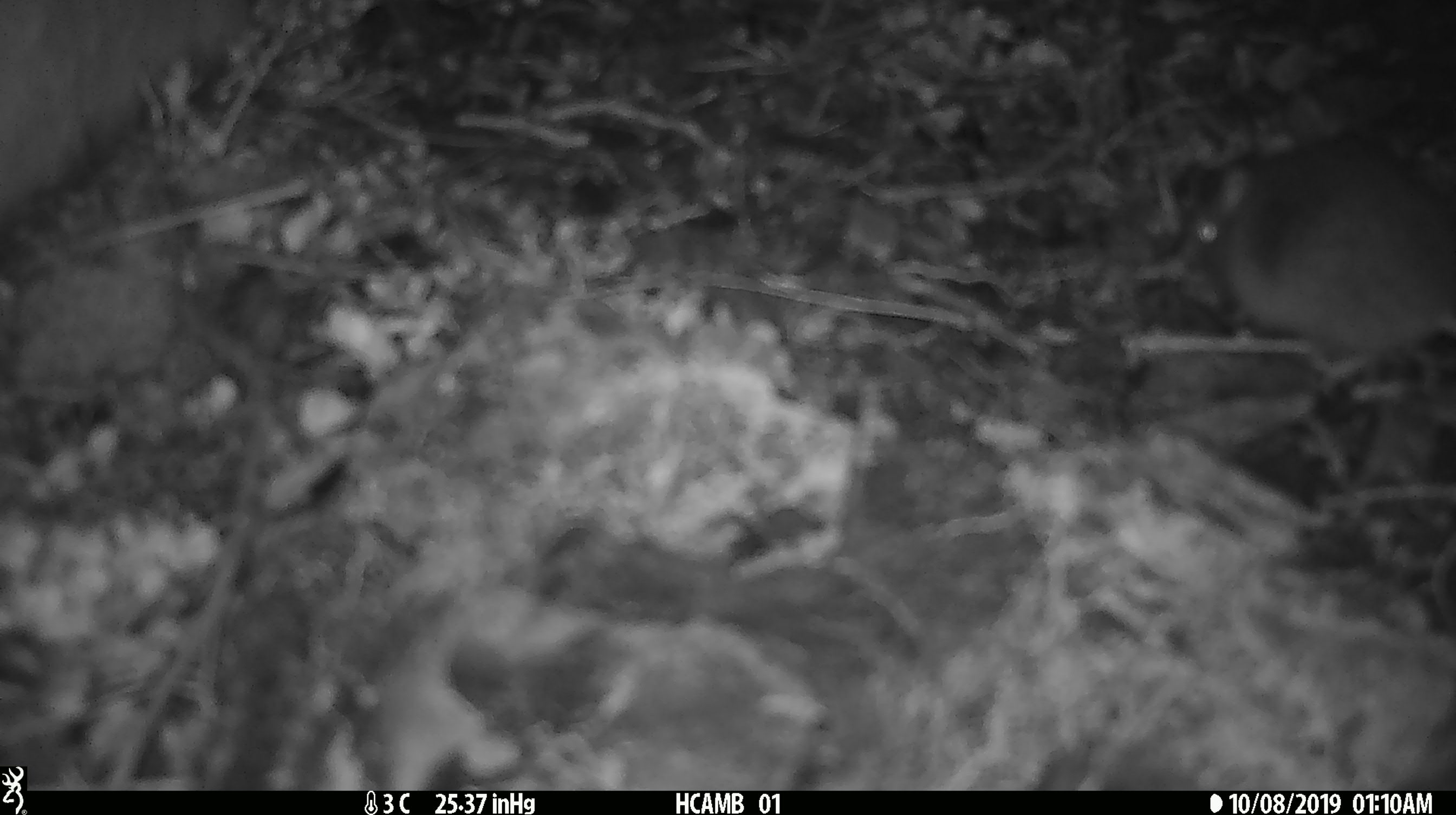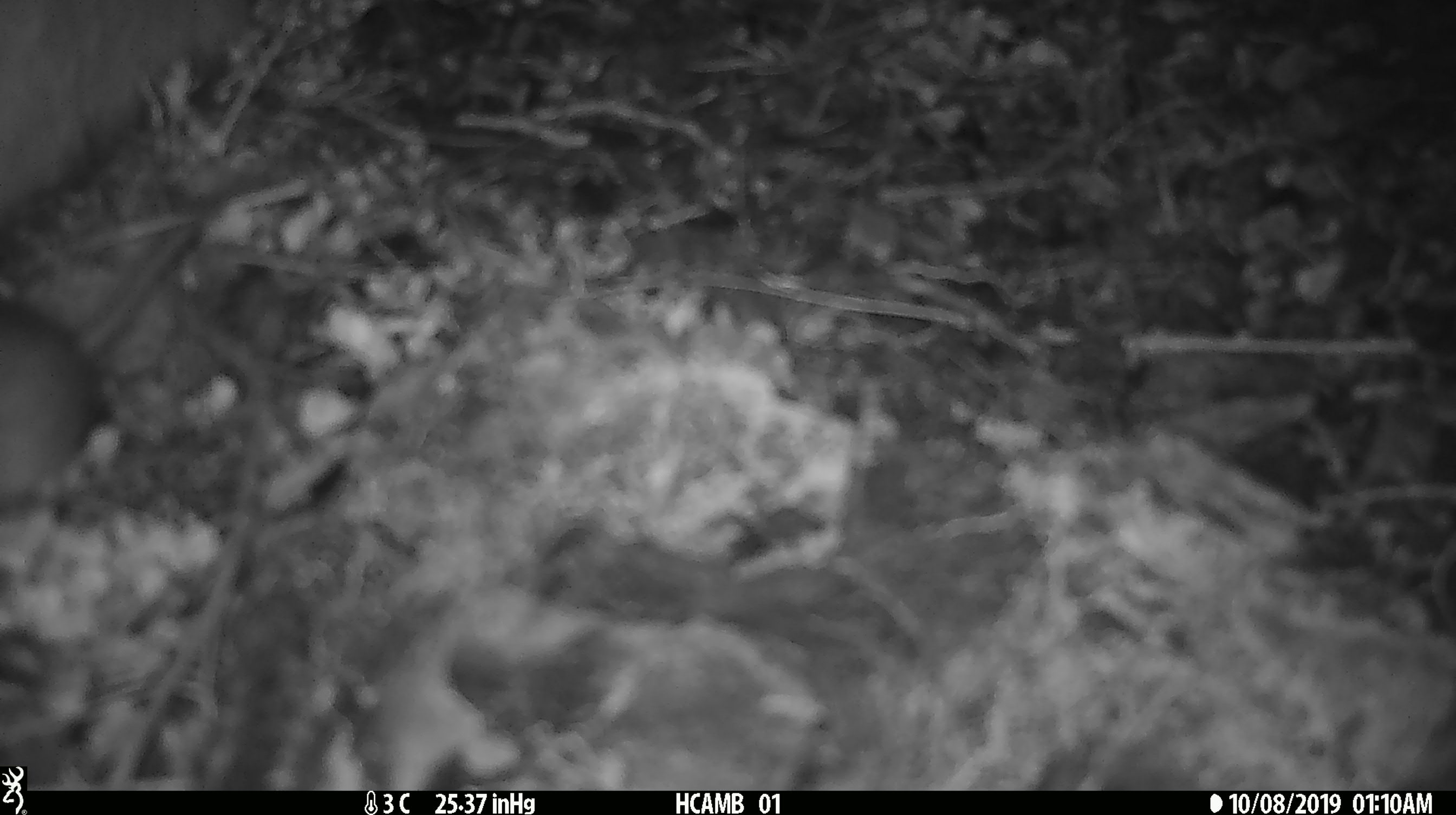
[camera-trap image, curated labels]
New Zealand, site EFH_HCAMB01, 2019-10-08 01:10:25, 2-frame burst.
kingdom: Animalia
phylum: Chordata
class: Mammalia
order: Rodentia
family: Muridae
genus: Mus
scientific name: Mus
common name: mouse